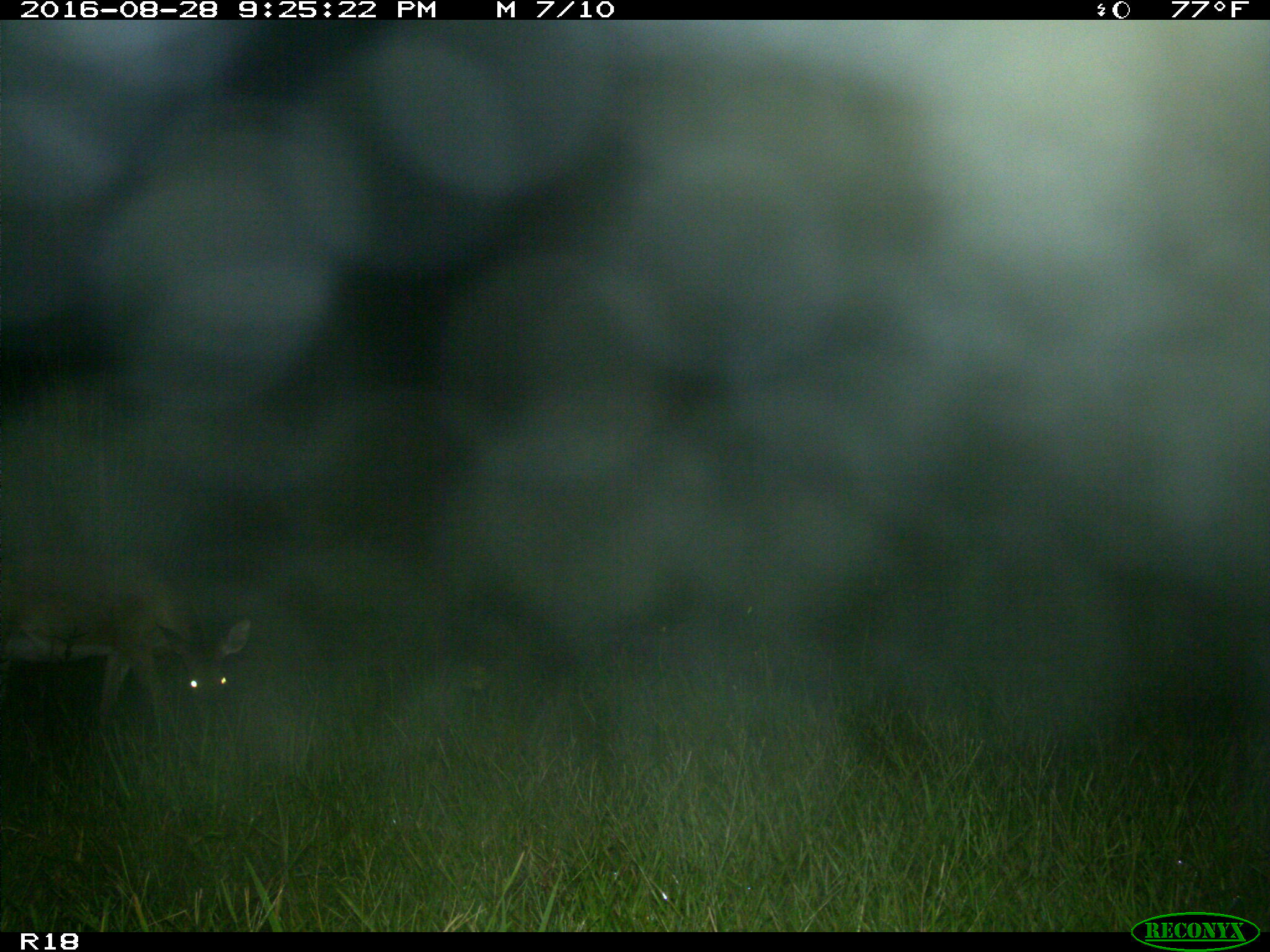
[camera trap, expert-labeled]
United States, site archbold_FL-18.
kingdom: Animalia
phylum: Chordata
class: Mammalia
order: Artiodactyla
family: Cervidae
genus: Odocoileus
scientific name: Odocoileus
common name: deer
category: unidentified deer